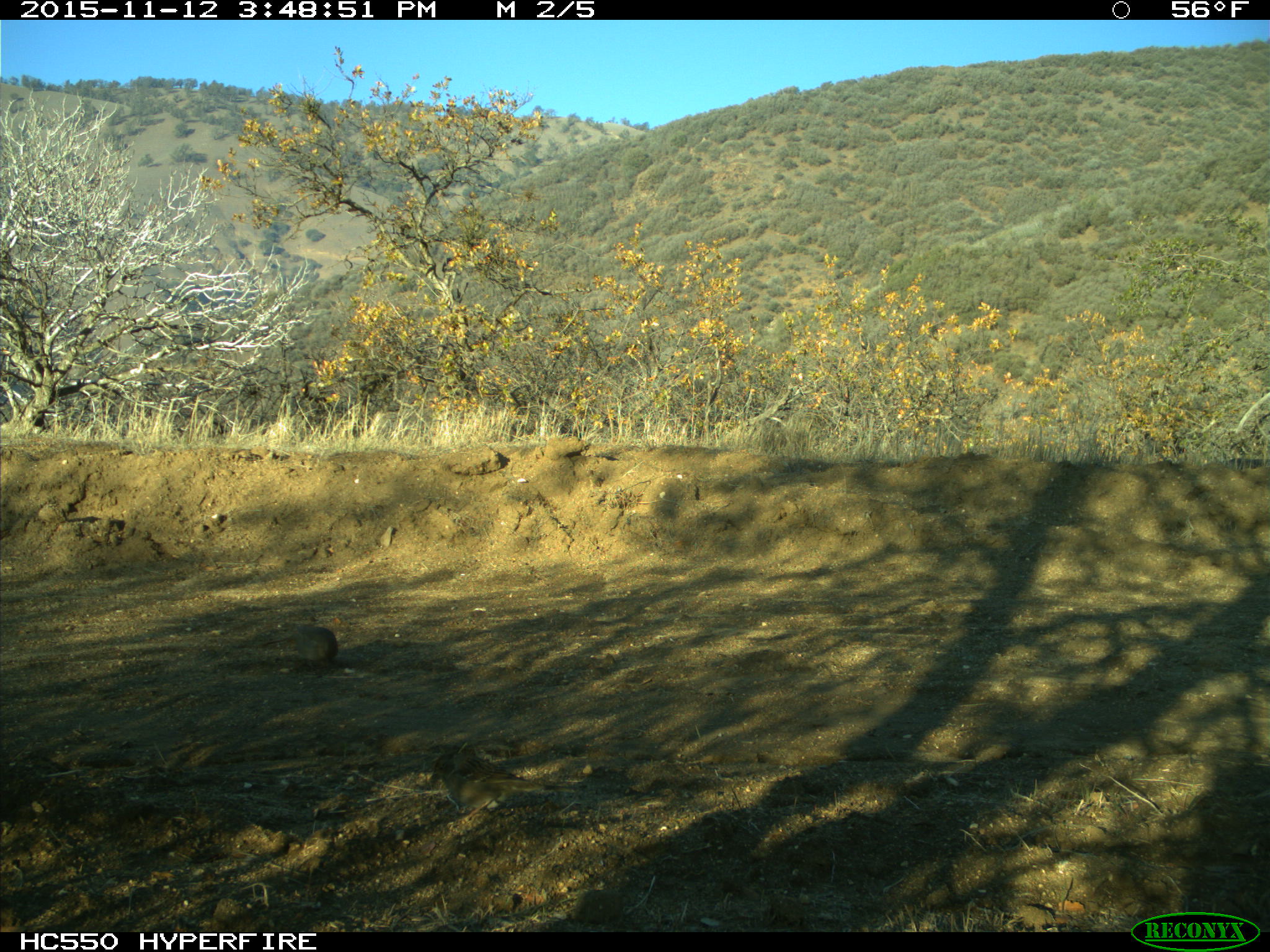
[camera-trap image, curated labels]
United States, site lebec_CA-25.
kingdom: Animalia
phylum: Chordata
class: Aves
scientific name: Aves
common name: birds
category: unidentified bird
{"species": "unidentified bird (birds) (Aves)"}